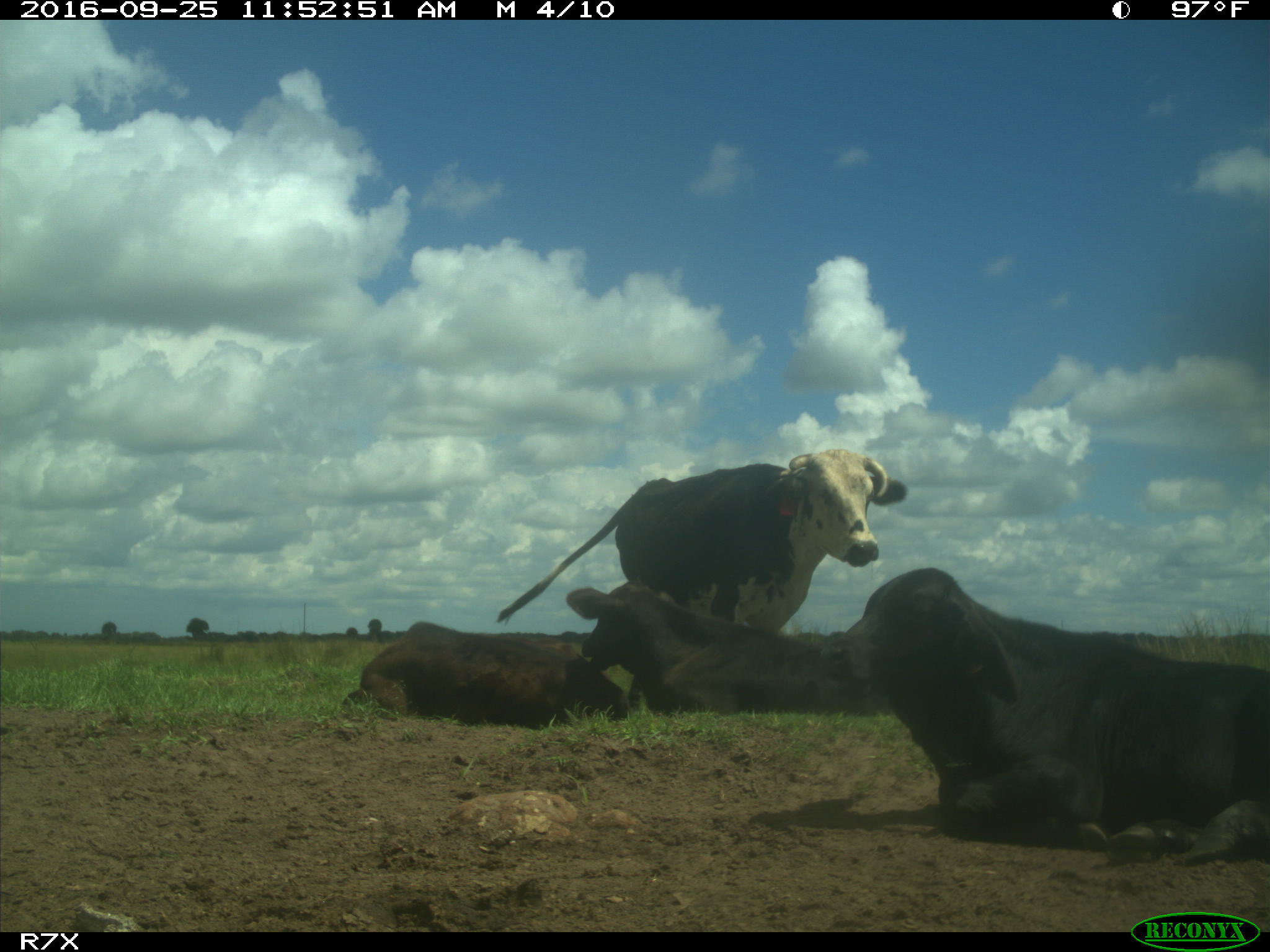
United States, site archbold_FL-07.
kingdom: Animalia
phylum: Chordata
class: Mammalia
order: Artiodactyla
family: Bovidae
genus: Bos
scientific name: Bos taurus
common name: domestic cow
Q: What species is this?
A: Bos taurus (domestic cow).